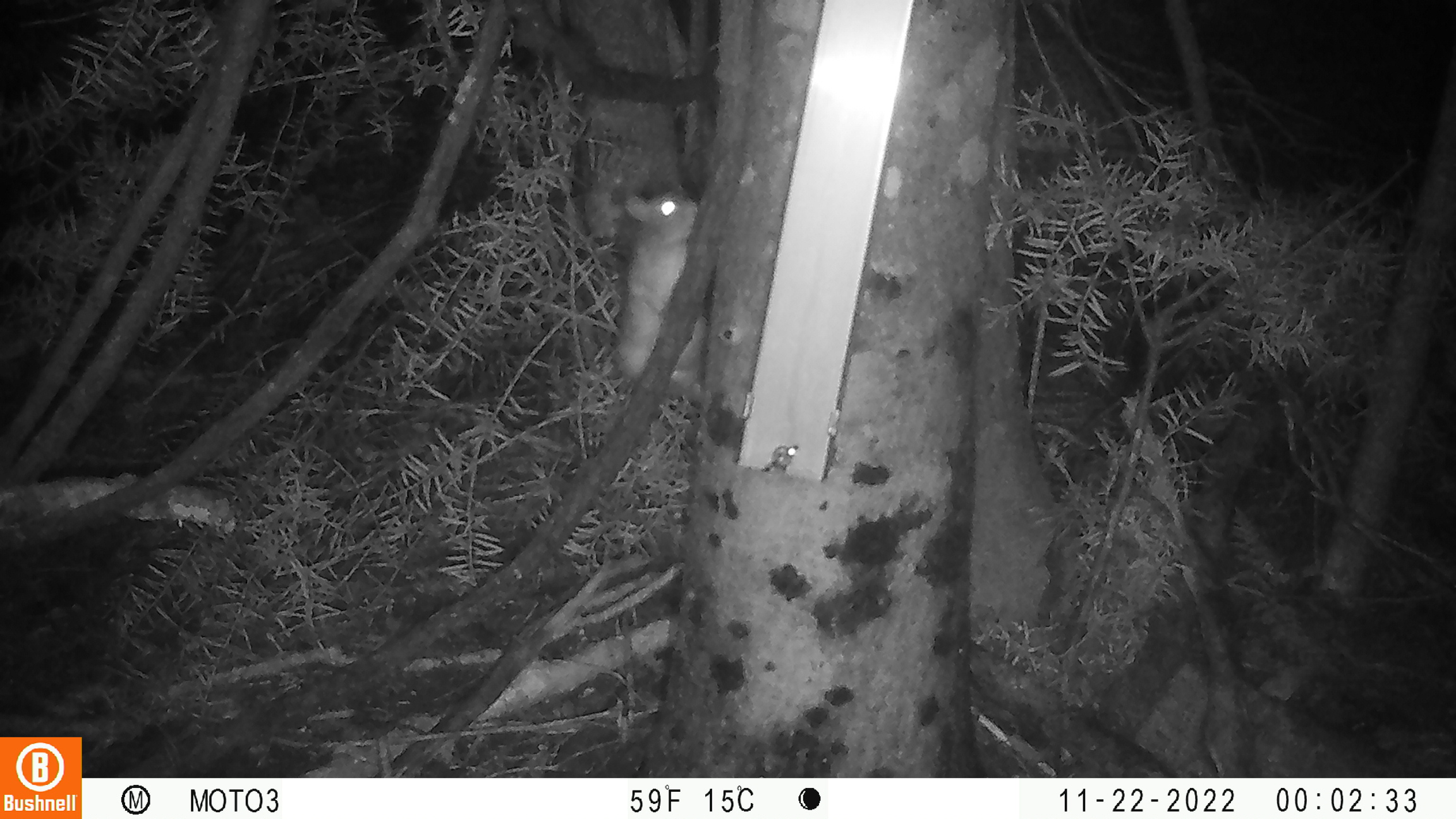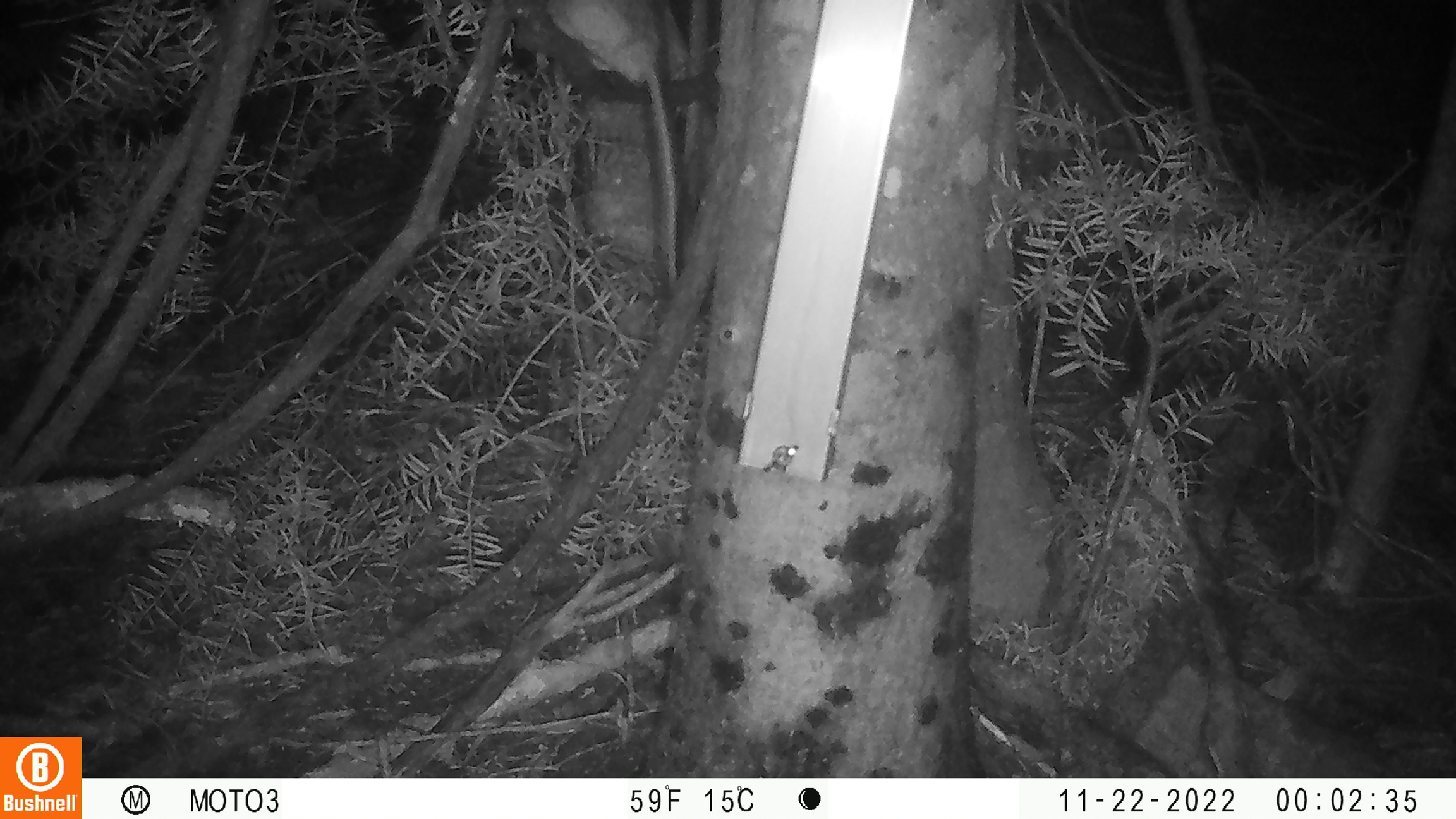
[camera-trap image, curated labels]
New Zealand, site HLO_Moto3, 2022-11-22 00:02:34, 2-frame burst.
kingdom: Animalia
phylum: Chordata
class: Mammalia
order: Rodentia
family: Muridae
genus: Rattus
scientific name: Rattus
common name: rat